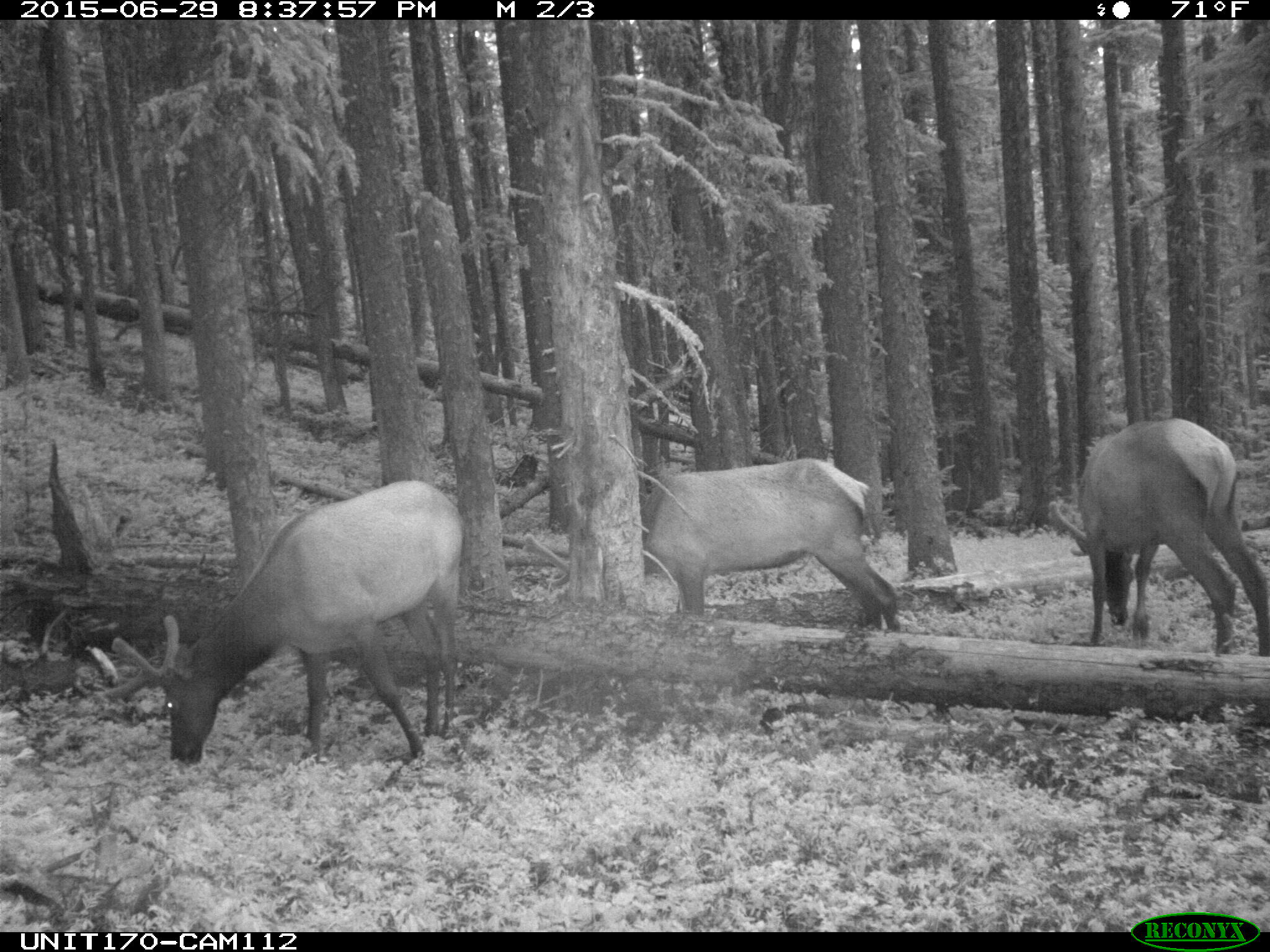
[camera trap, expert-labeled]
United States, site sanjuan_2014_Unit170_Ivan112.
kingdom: Animalia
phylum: Chordata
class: Mammalia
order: Artiodactyla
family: Cervidae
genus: Cervus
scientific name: Cervus elaphus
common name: red deer